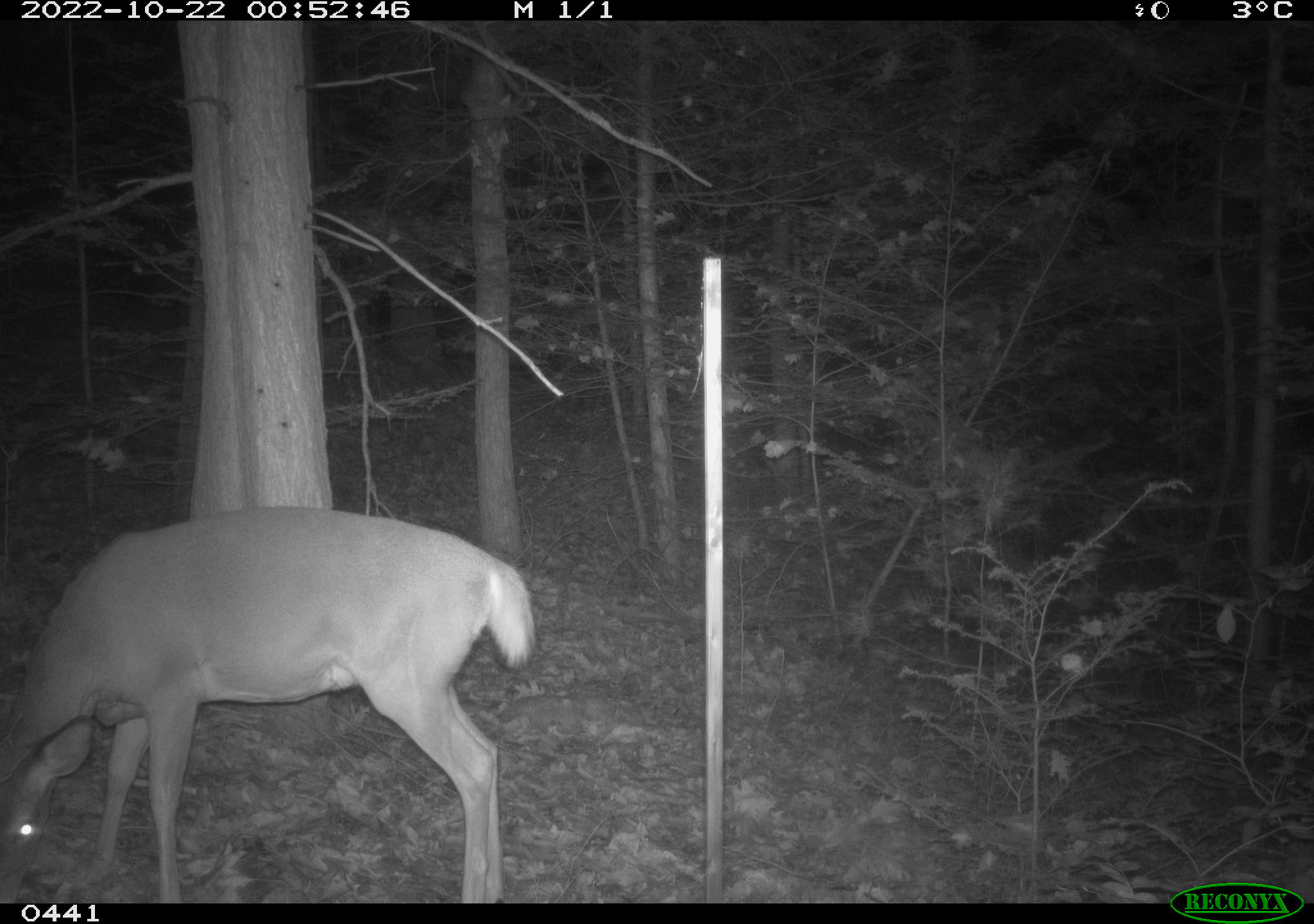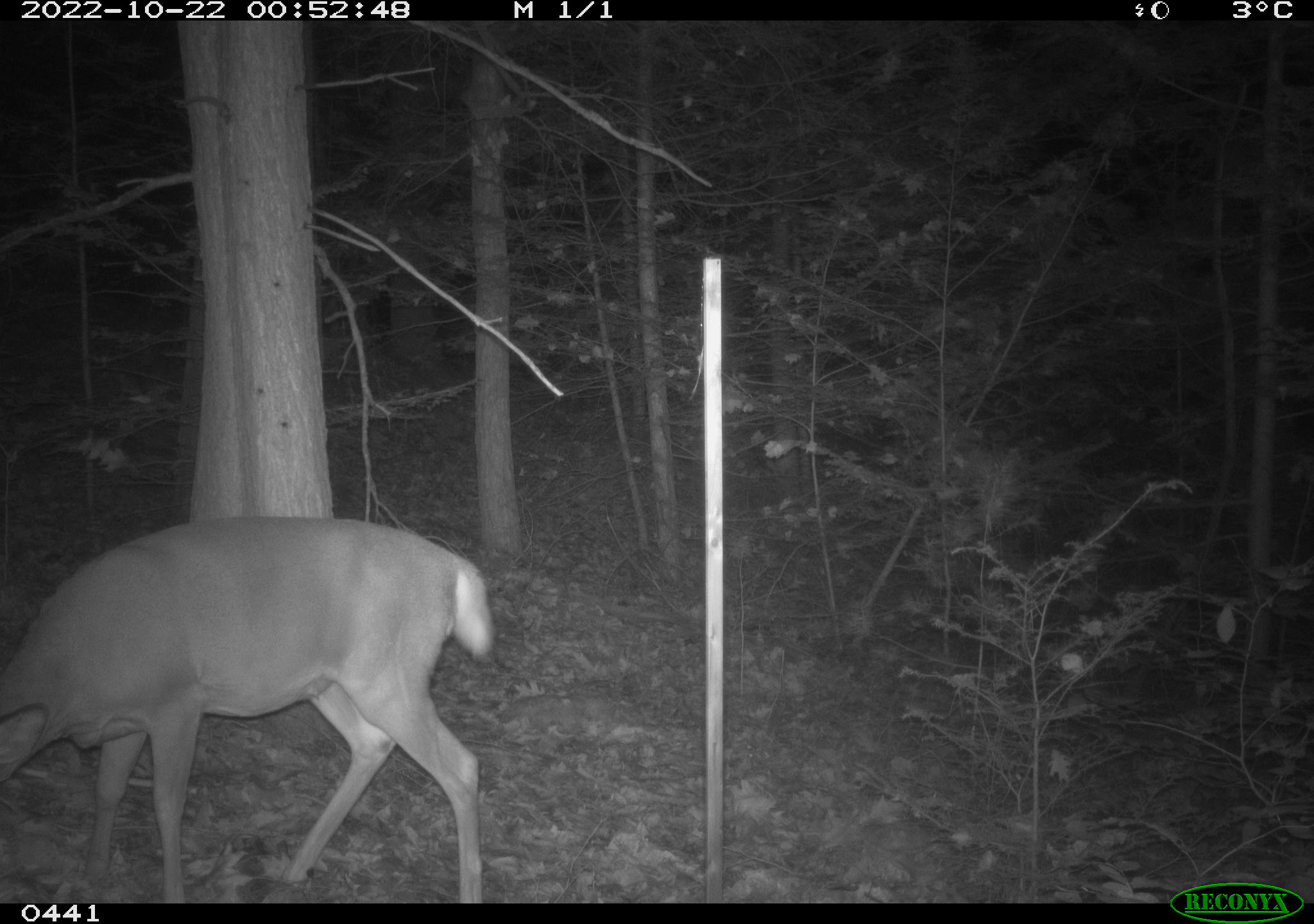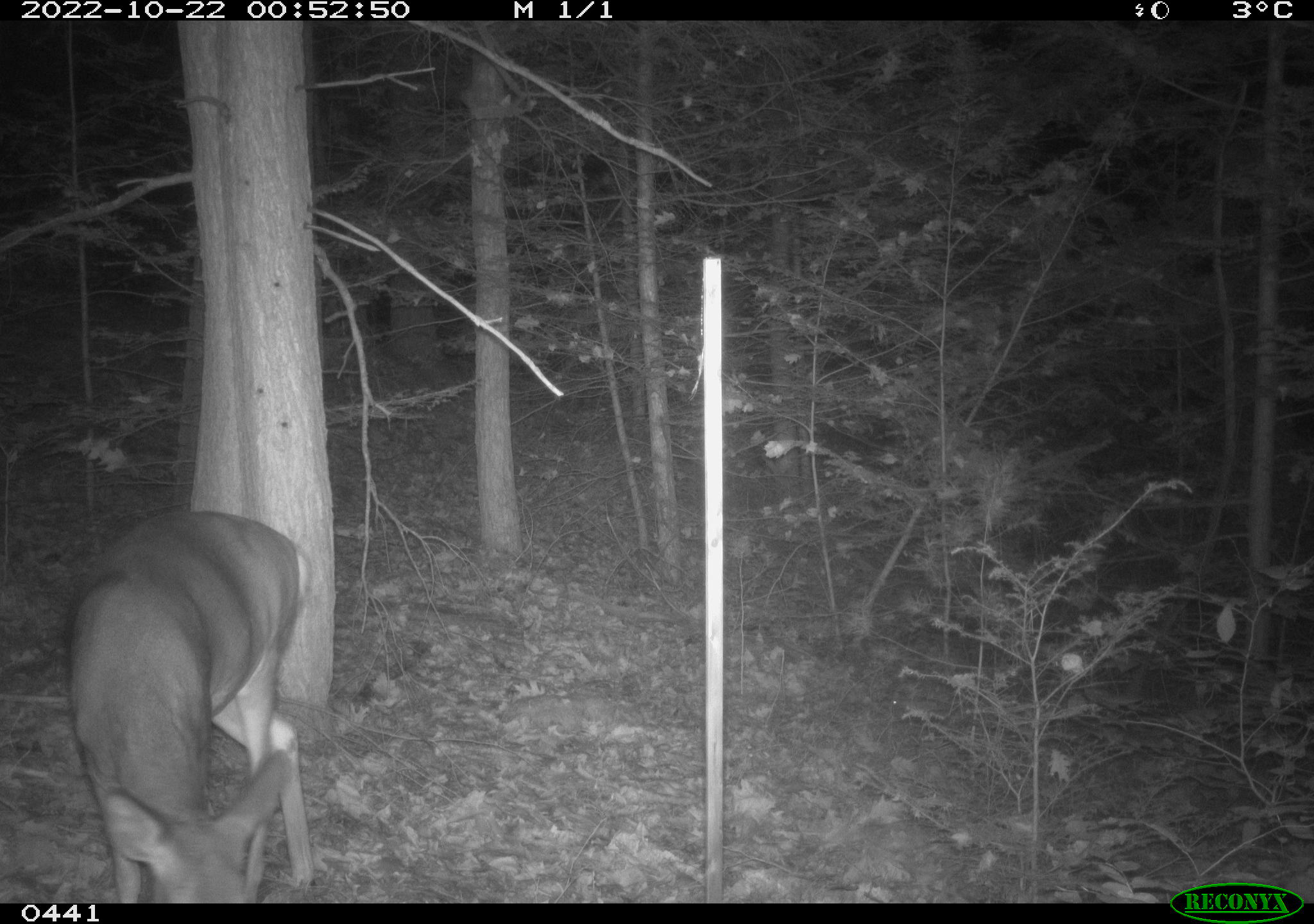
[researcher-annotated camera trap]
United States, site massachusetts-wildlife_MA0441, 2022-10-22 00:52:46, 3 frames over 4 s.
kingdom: Animalia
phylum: Chordata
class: Mammalia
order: Artiodactyla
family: Cervidae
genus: Odocoileus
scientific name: Odocoileus virginianus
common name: white-tailed deer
White-tailed deer (Odocoileus virginianus).